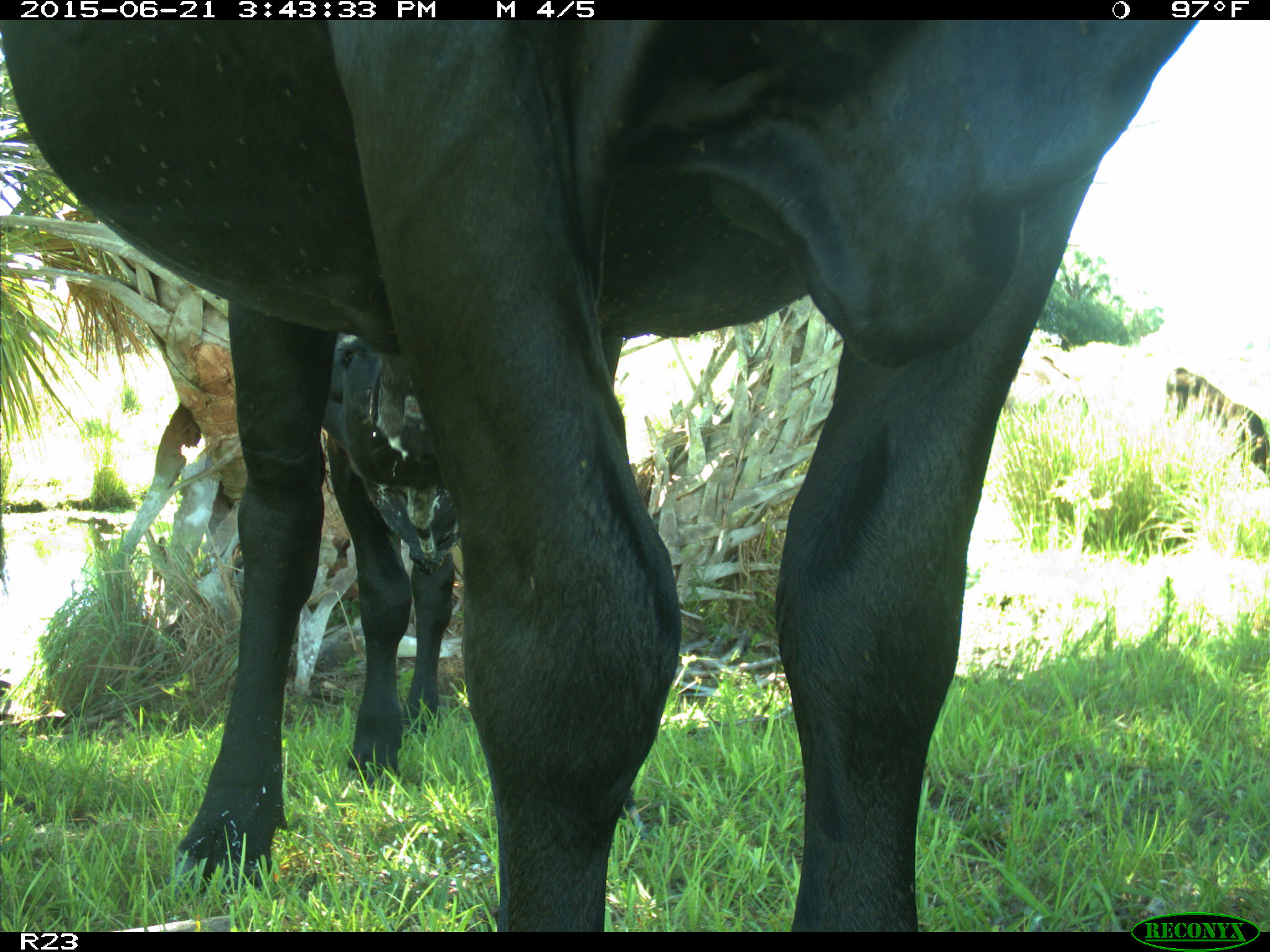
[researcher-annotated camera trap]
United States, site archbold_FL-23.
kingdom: Animalia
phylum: Chordata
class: Mammalia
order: Artiodactyla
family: Bovidae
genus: Bos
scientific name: Bos taurus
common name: domestic cow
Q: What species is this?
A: Bos taurus (domestic cow).